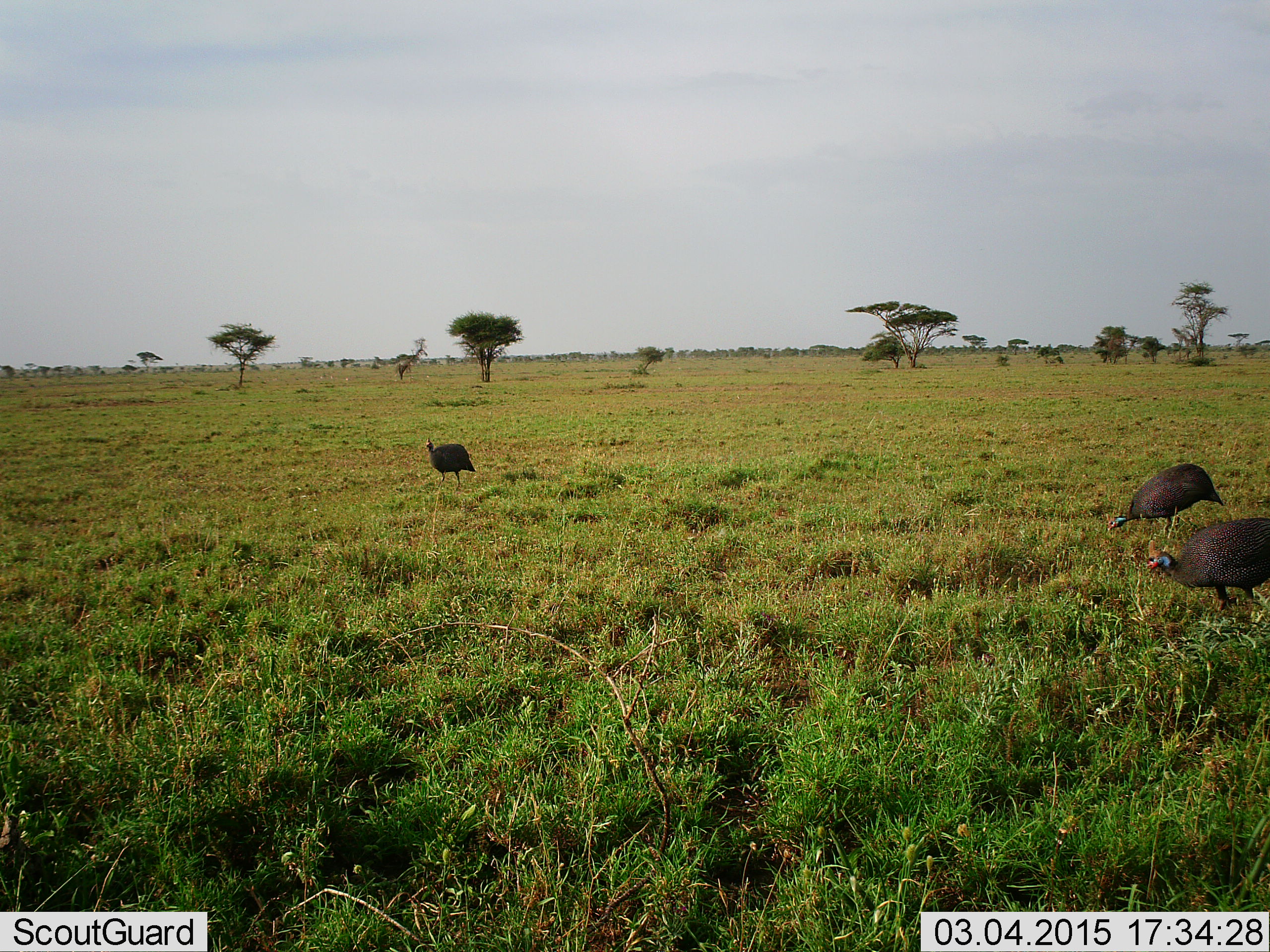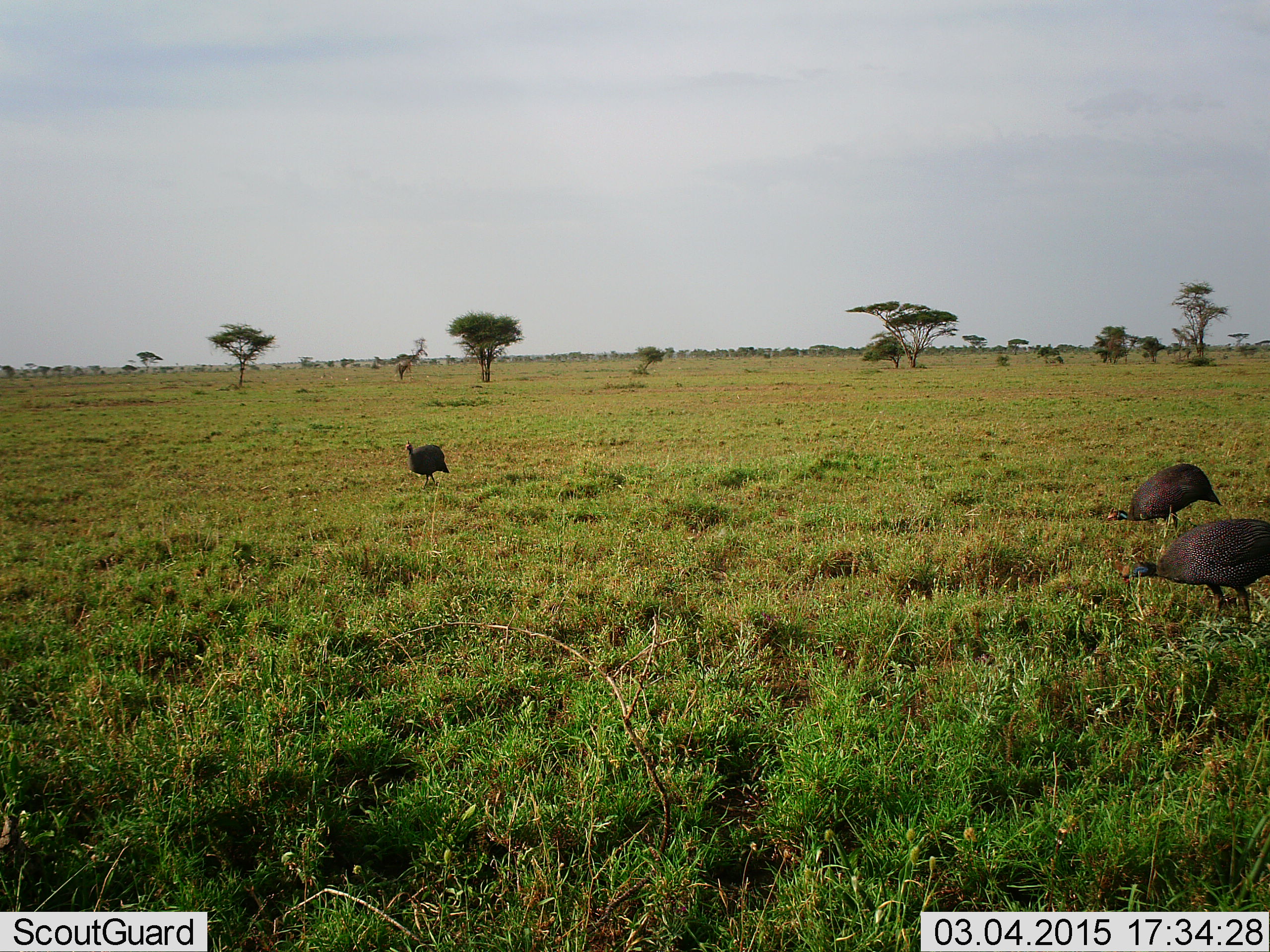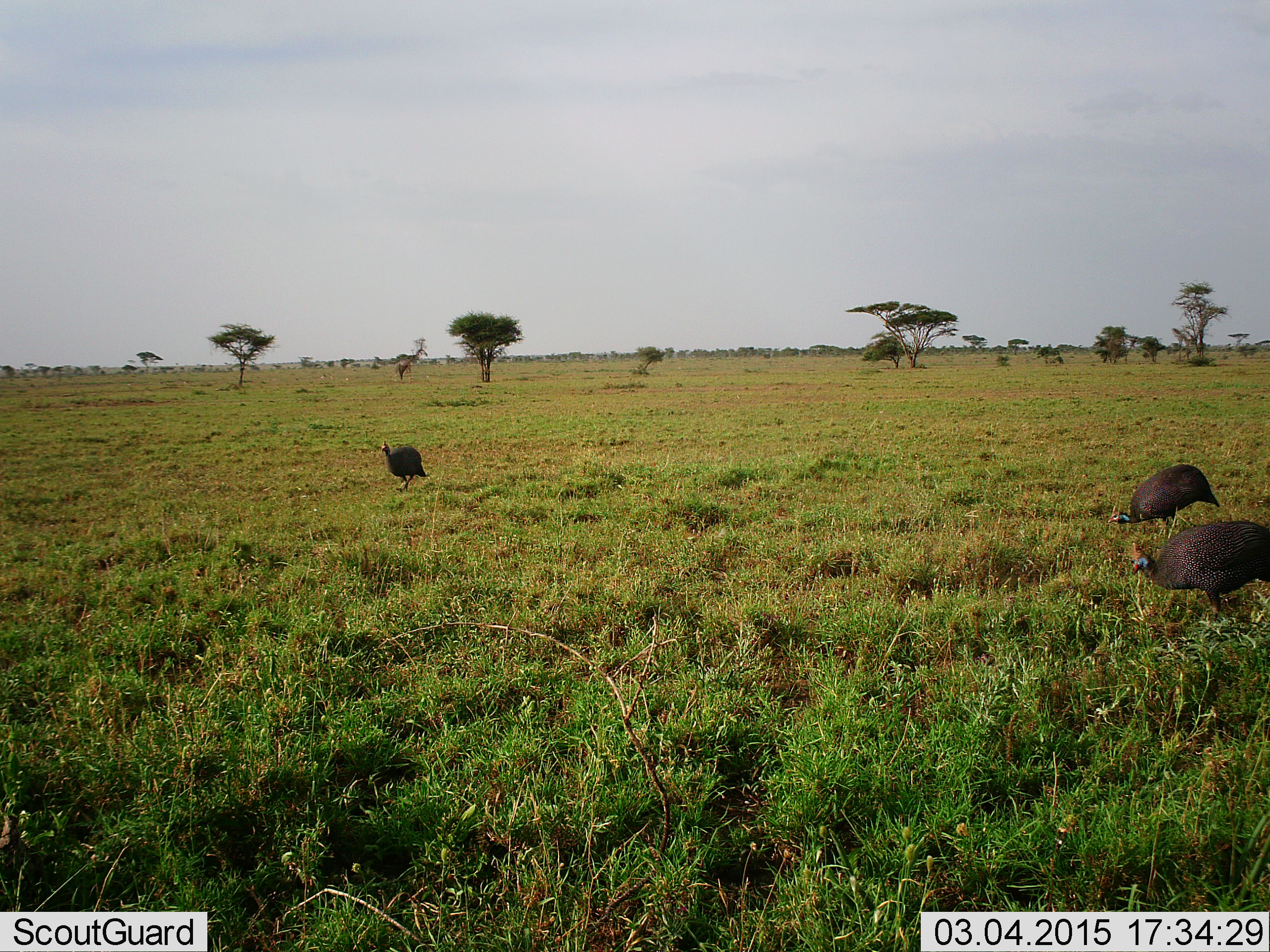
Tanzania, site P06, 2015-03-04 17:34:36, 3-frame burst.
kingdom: Animalia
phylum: Chordata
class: Aves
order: Galliformes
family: Numididae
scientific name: Numididae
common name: guinea fowl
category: guineafowl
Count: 3.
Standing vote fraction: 60%.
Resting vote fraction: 0%.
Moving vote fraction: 60%.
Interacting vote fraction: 0%.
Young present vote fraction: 0%.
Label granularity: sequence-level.